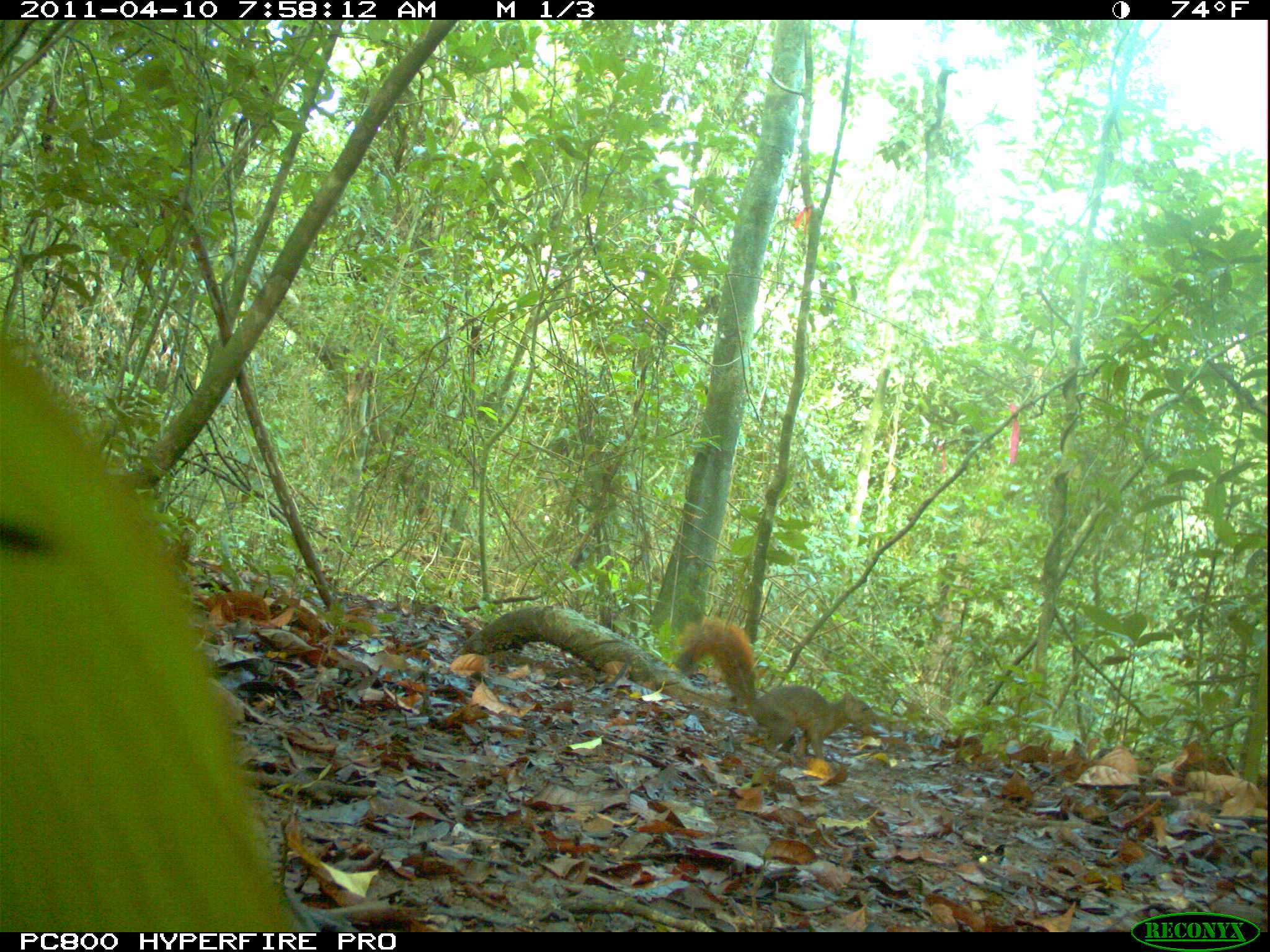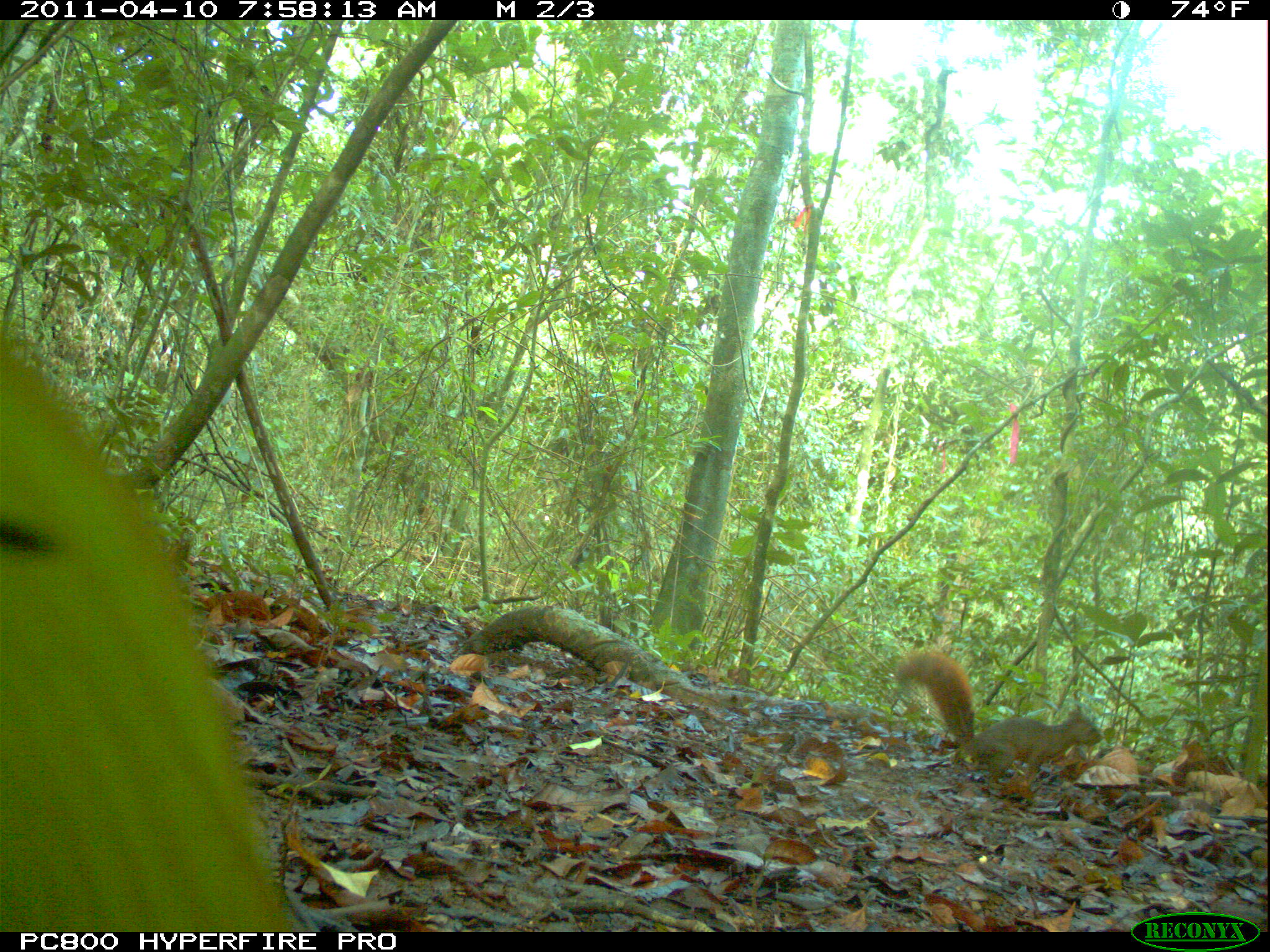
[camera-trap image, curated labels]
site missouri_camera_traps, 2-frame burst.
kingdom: Animalia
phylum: Chordata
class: Mammalia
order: Rodentia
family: Sciuridae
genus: Tamiasciurus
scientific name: Tamiasciurus hudsonicus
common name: red squirrel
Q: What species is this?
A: Red squirrel (Tamiasciurus hudsonicus).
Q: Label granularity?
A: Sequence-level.